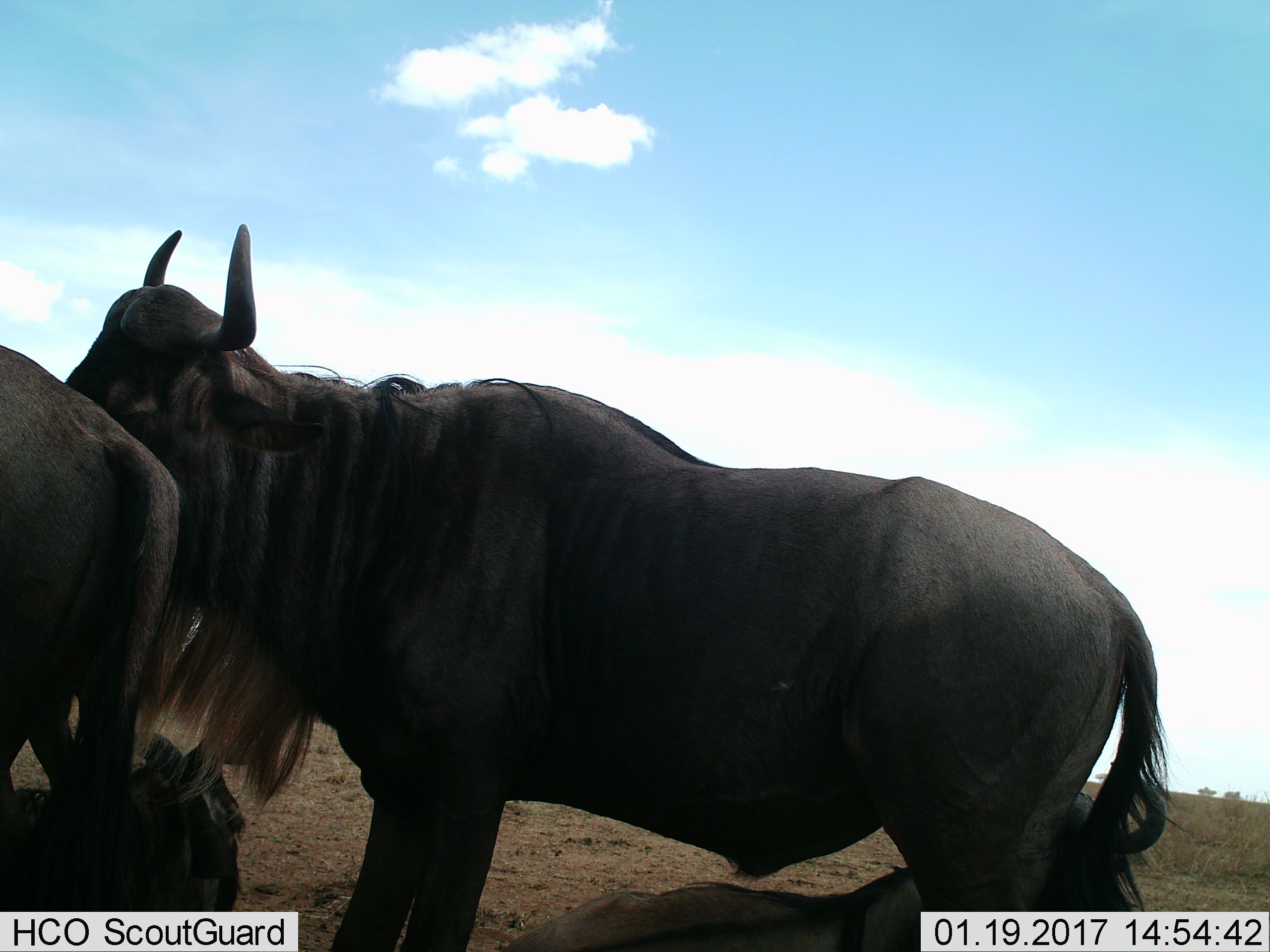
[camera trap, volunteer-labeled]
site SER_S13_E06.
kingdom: Animalia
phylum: Chordata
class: Mammalia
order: Artiodactyla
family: Bovidae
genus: Connochaetes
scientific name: Connochaetes taurinus taurinus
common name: blue wildebeest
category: wildebeestblue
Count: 3.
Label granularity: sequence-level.